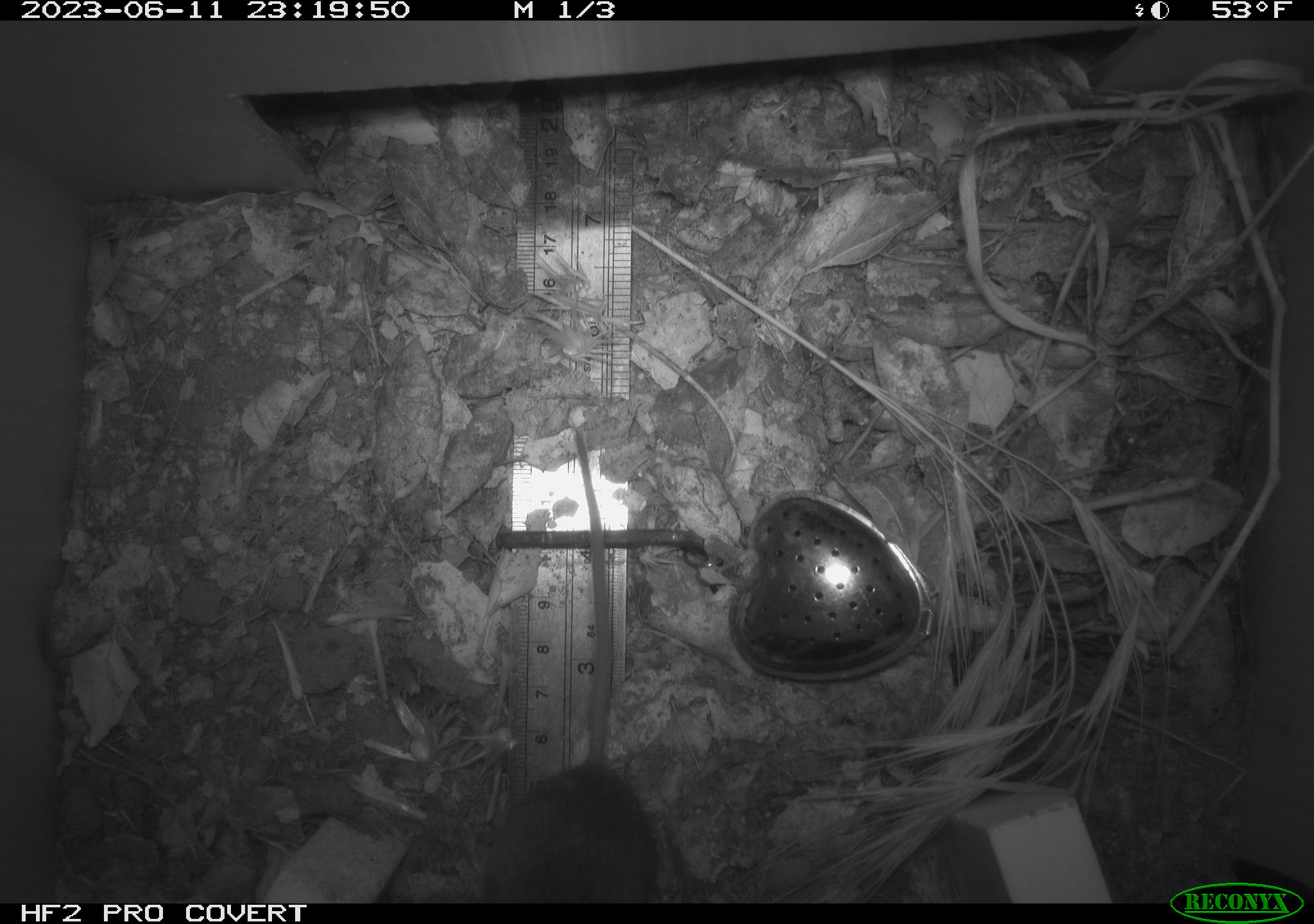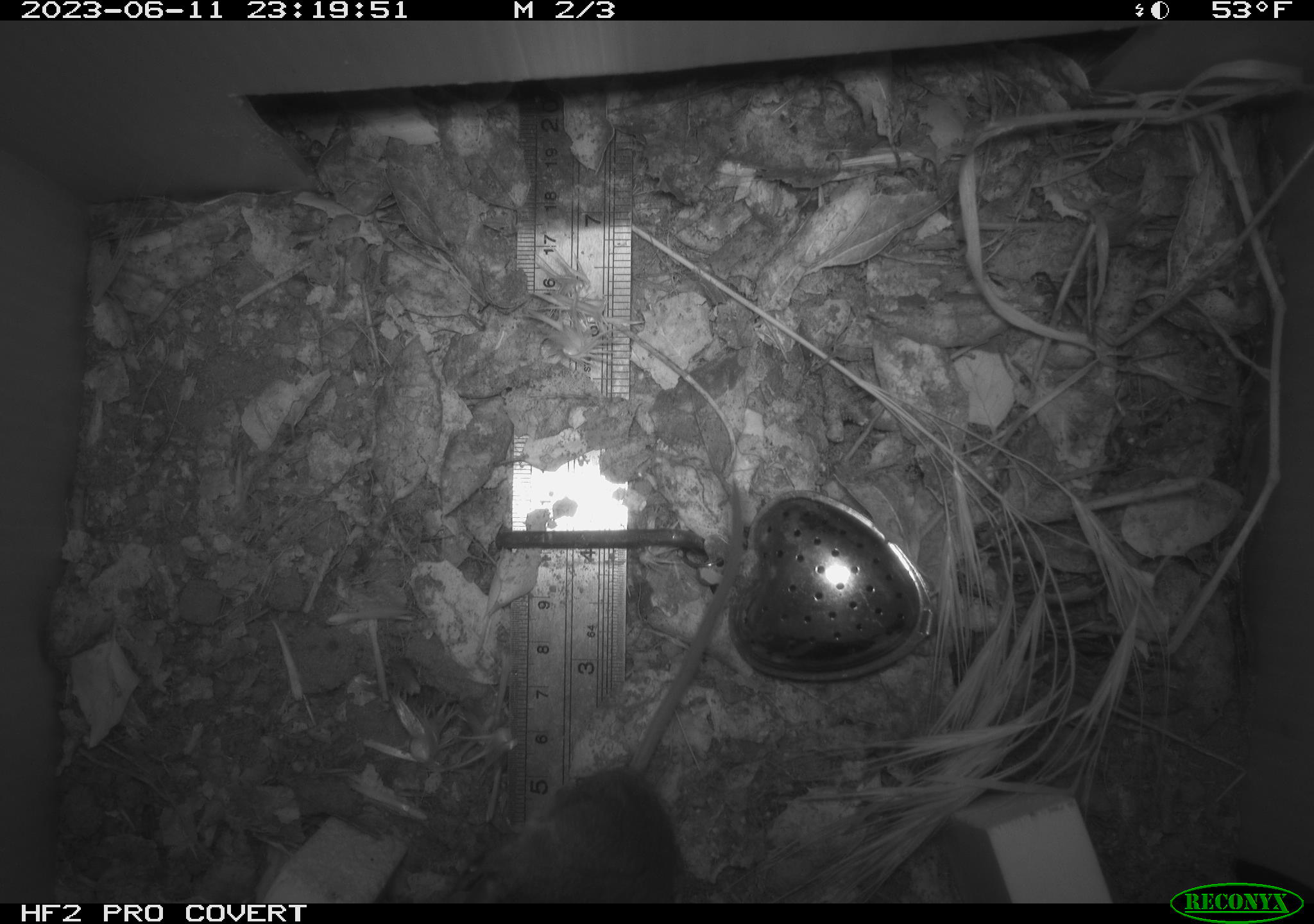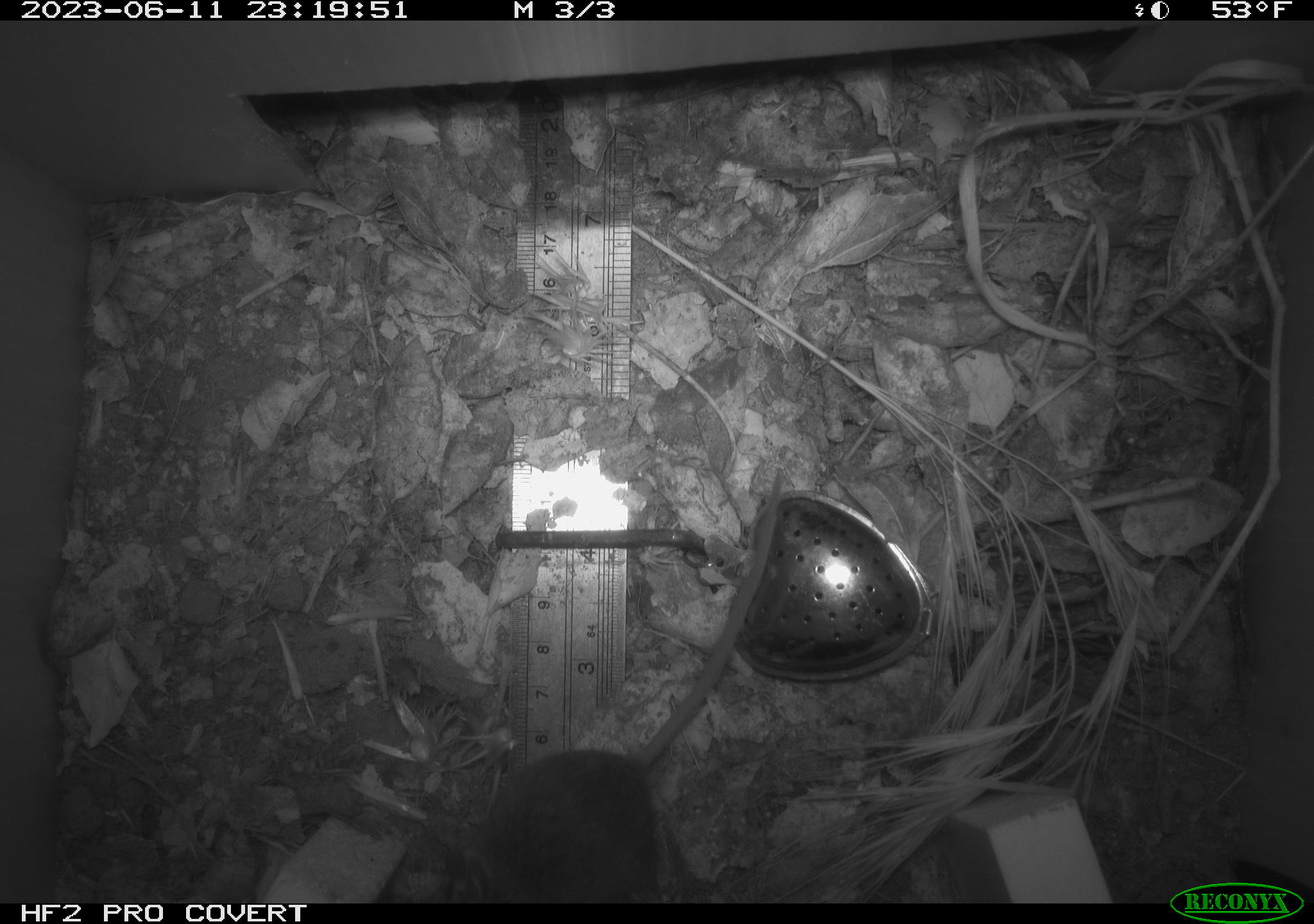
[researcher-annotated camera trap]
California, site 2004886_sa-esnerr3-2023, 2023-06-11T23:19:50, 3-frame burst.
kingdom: Animalia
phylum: Chordata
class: Mammalia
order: Rodentia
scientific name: Rodentia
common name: mouse species